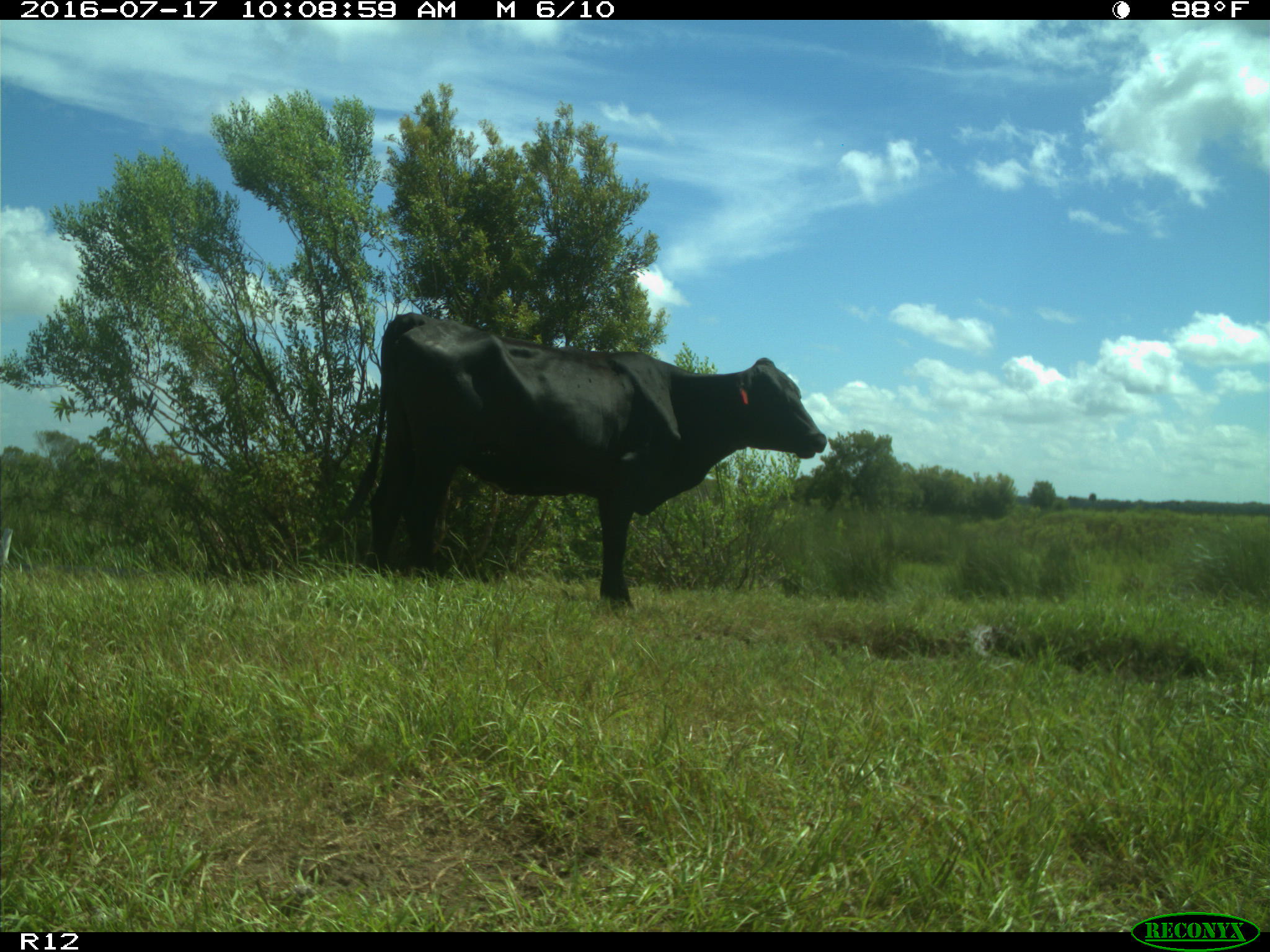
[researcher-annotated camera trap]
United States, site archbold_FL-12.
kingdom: Animalia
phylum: Chordata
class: Mammalia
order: Artiodactyla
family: Bovidae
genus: Bos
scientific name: Bos taurus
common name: domestic cow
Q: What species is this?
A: Bos taurus (domestic cow).